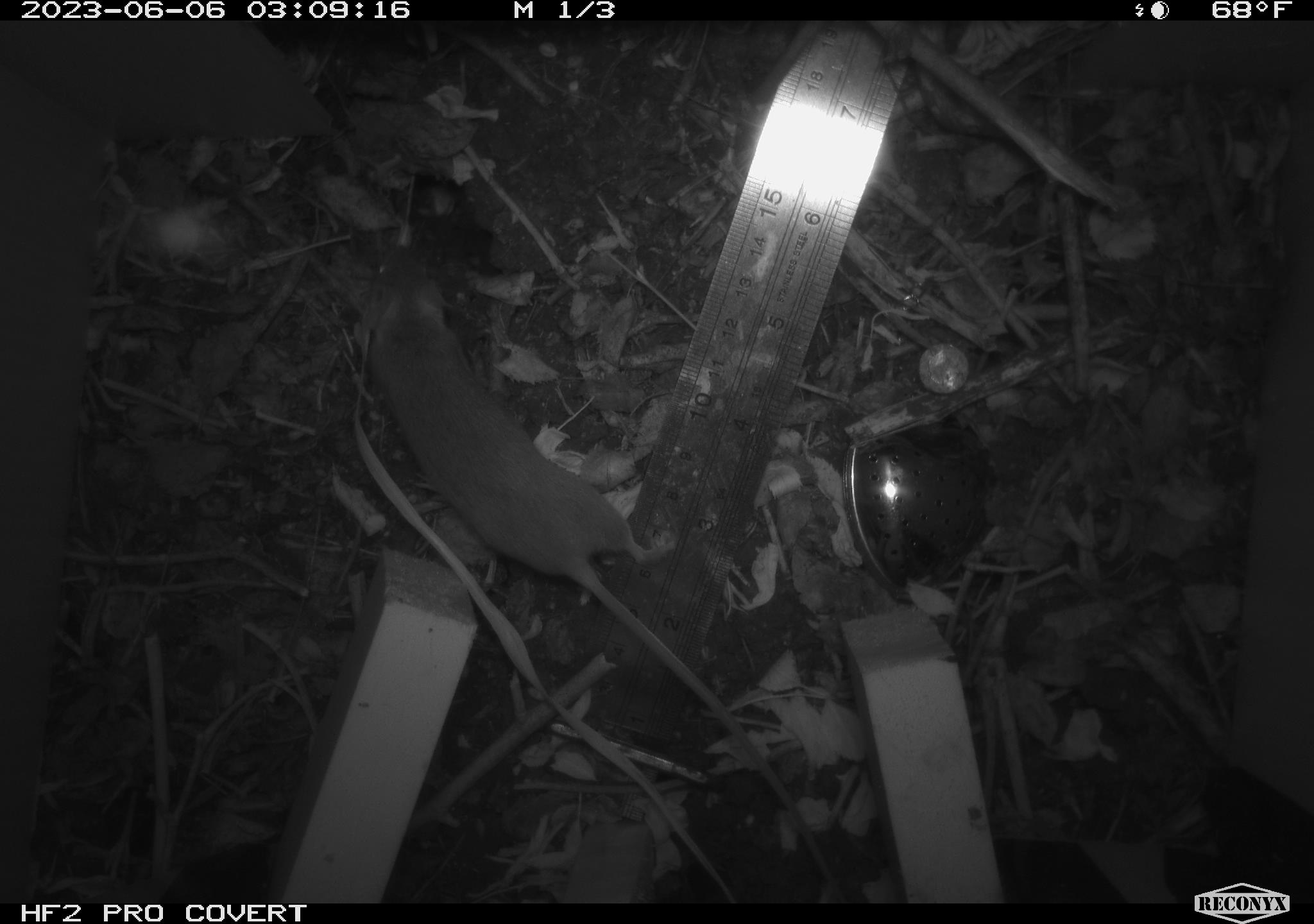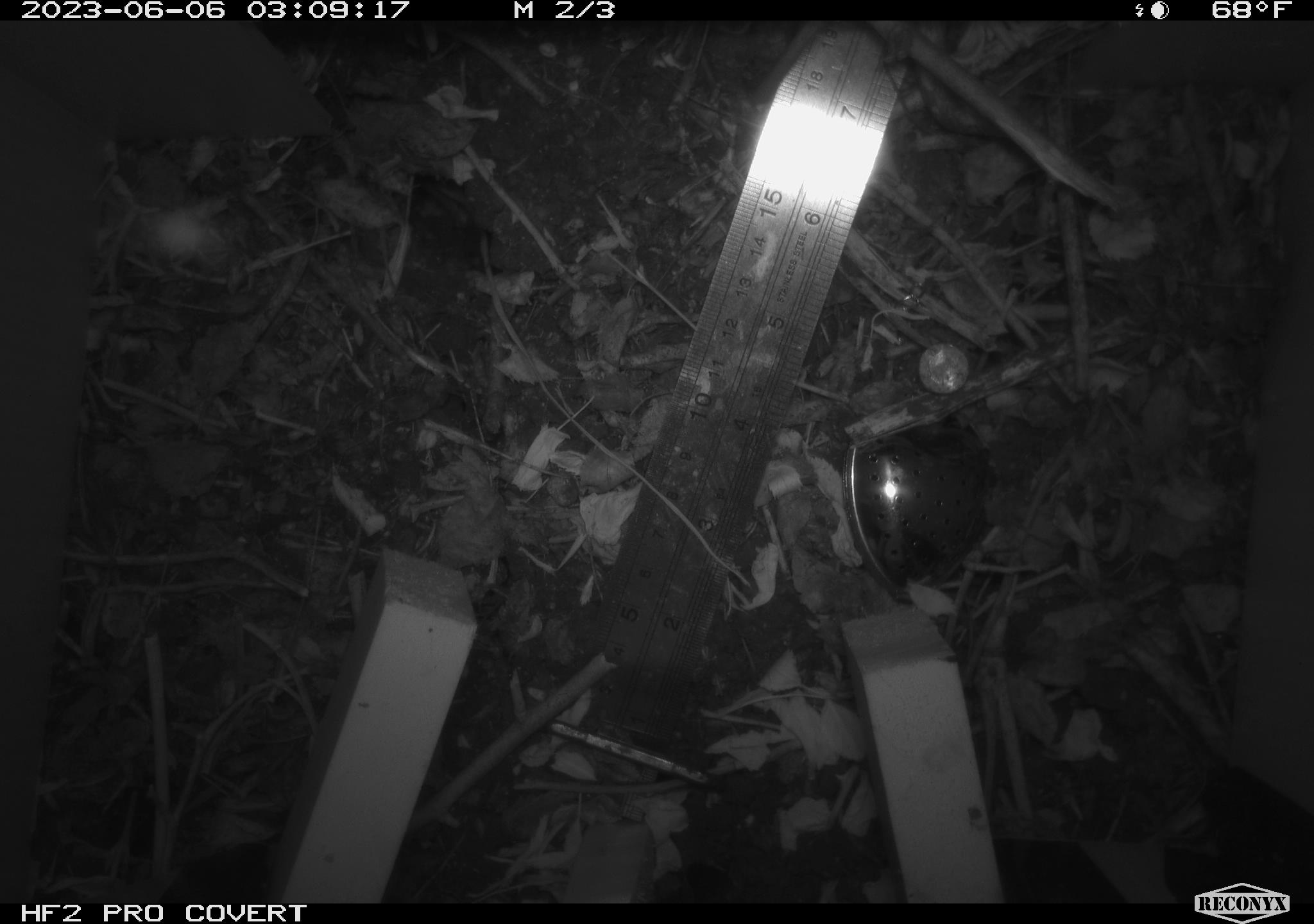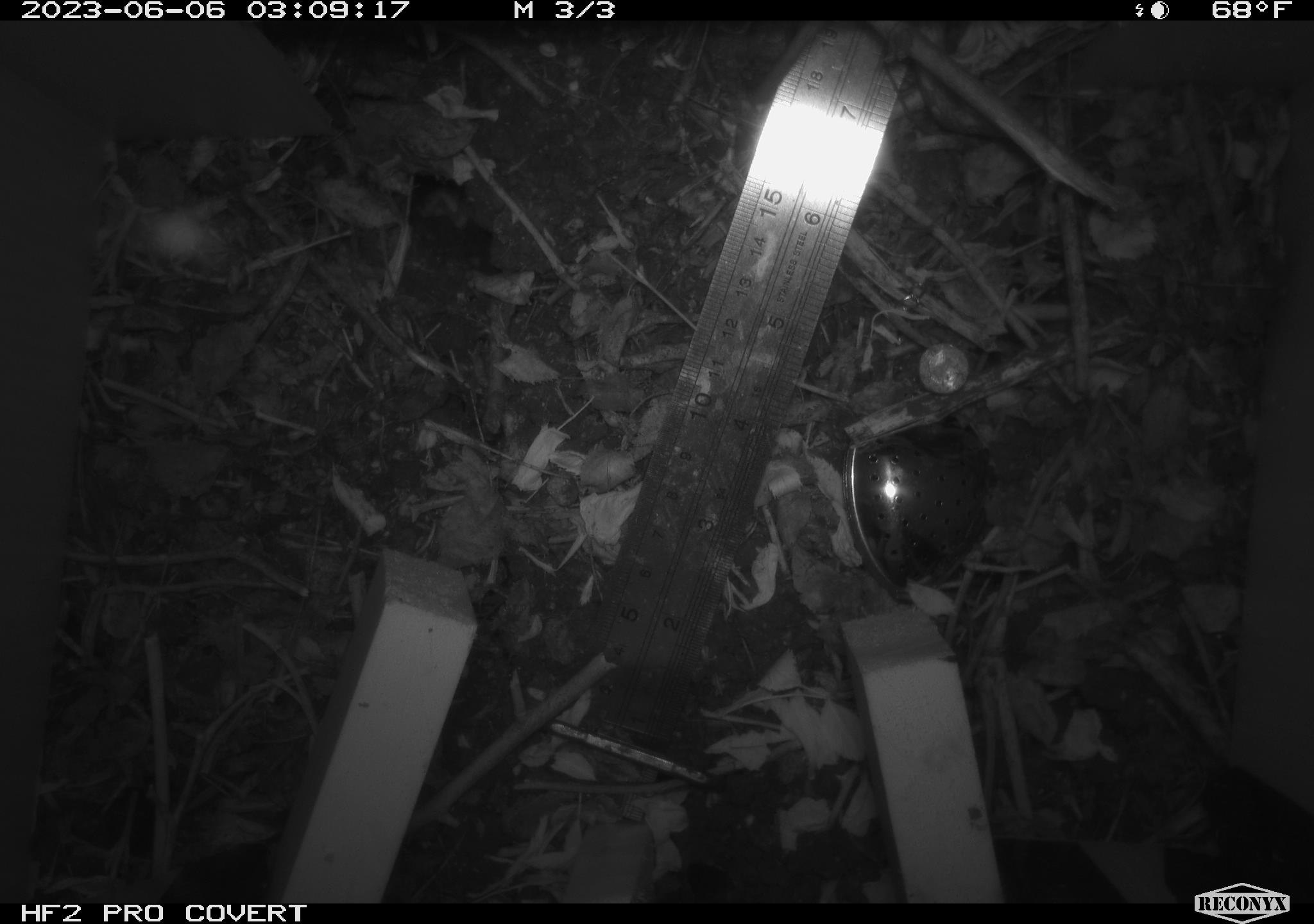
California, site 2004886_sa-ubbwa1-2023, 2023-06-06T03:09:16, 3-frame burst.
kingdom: Animalia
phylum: Chordata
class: Mammalia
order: Rodentia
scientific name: Rodentia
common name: rodent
Rodent (Rodentia).